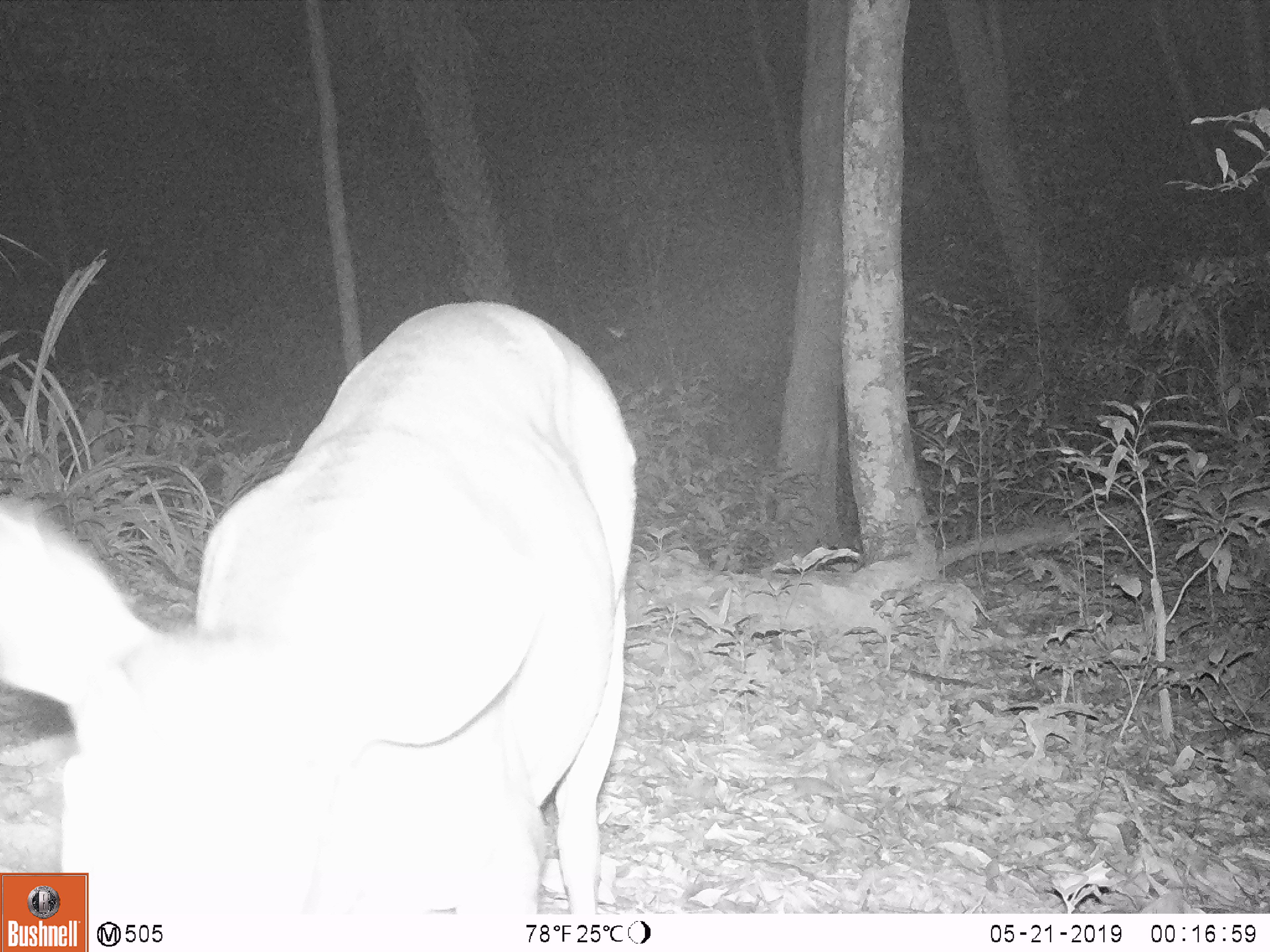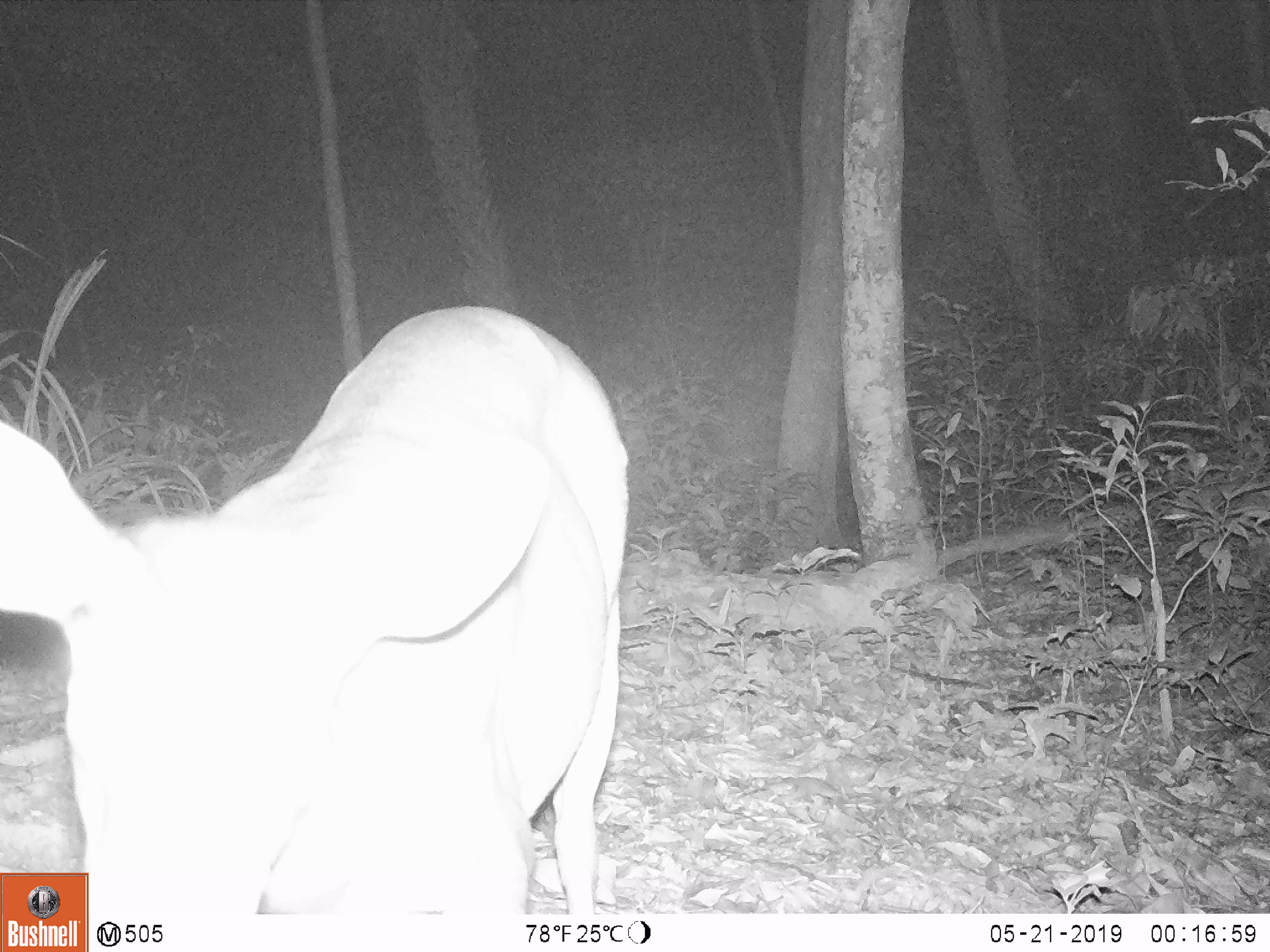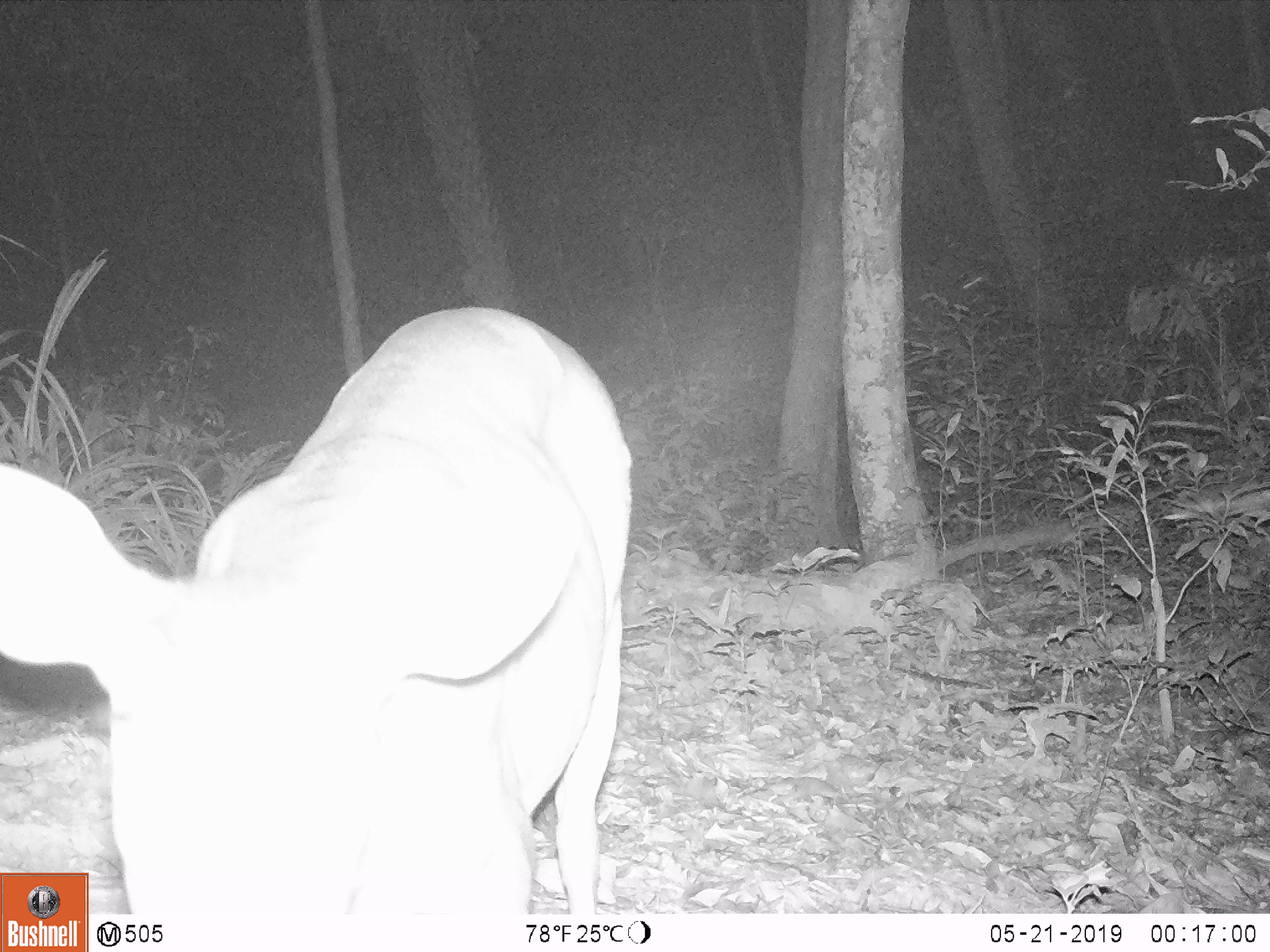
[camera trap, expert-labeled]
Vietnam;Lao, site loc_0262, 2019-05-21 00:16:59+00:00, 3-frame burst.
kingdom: Animalia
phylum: Chordata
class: Mammalia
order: Artiodactyla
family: Cervidae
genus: Muntiacus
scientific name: Muntiacus vuquangensis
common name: large-antlered muntjac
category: large antlered muntjac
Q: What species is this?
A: Large antlered muntjac (large-antlered muntjac) (Muntiacus vuquangensis).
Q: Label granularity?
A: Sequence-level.